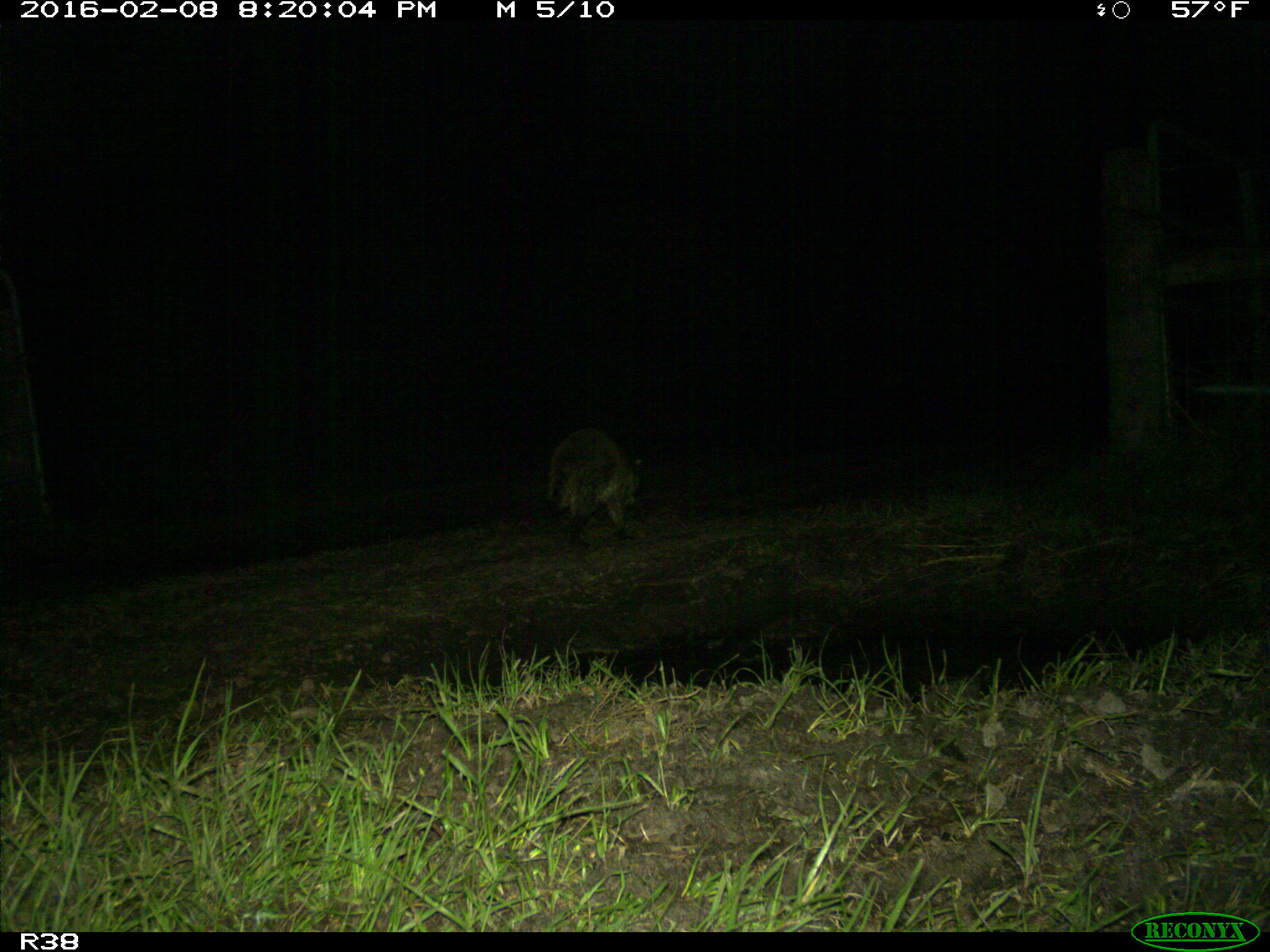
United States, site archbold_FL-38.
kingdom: Animalia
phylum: Chordata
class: Mammalia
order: Carnivora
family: Procyonidae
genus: Procyon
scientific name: Procyon lotor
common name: common raccoon